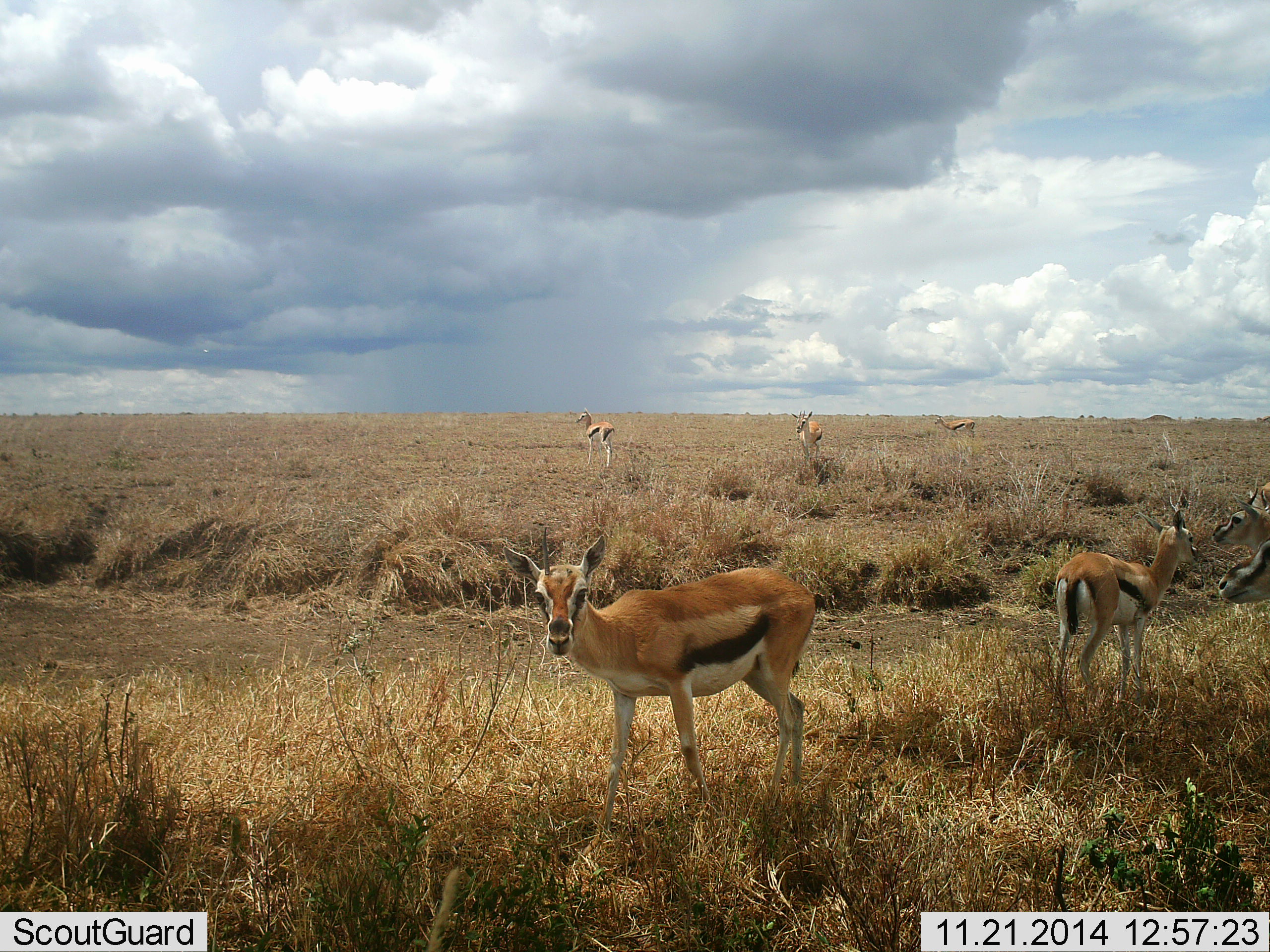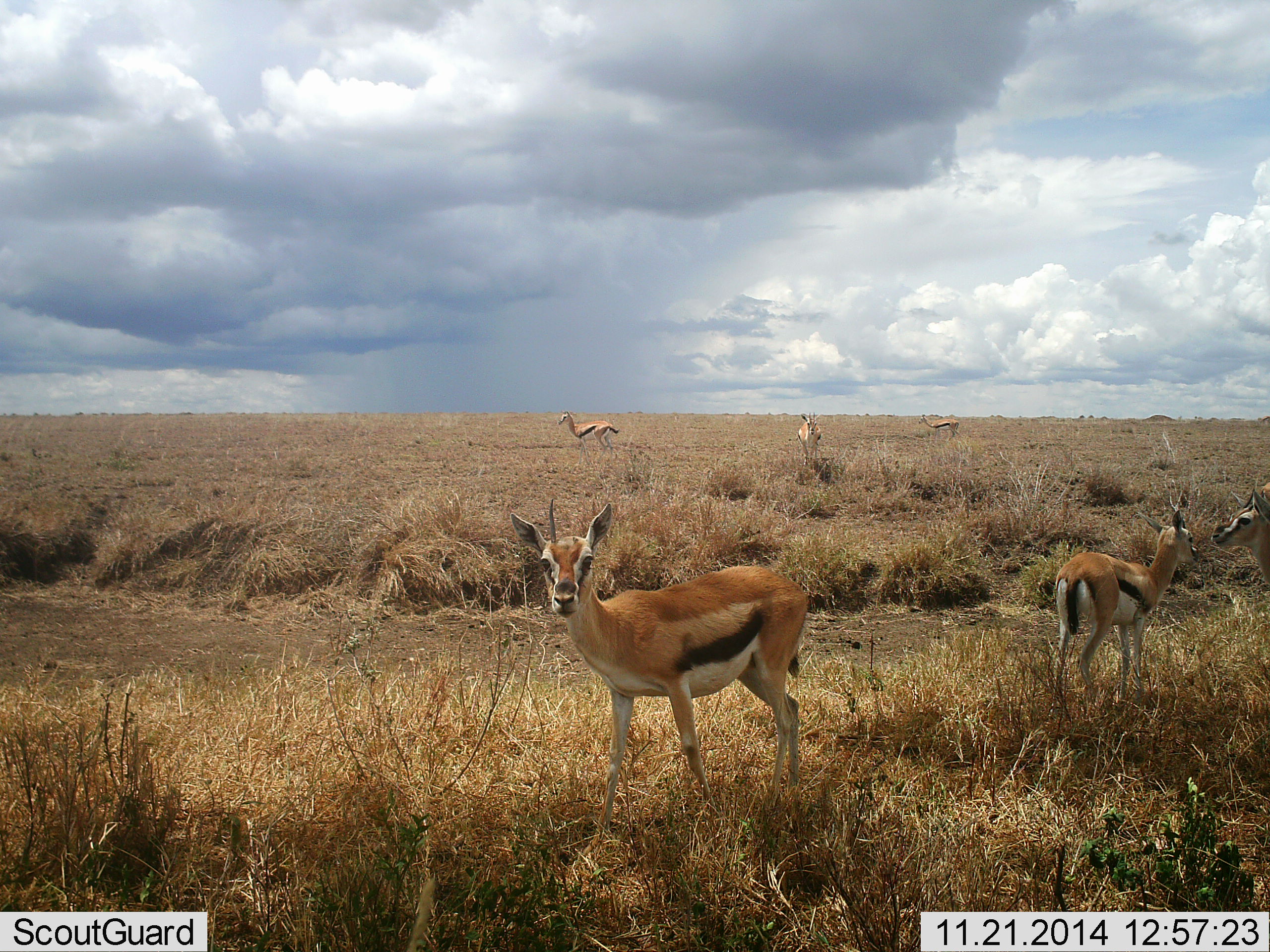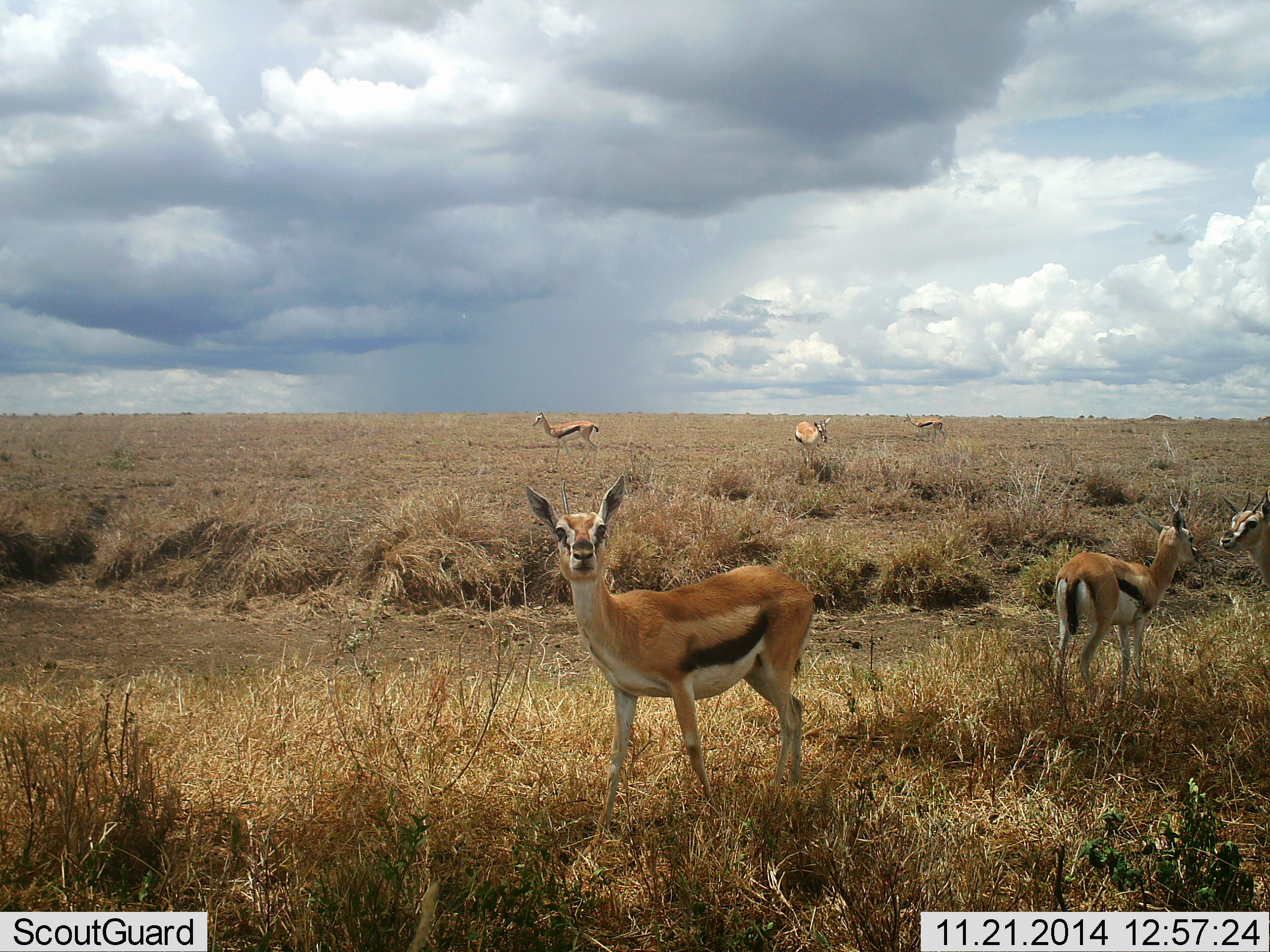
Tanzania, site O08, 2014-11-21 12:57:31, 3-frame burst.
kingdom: Animalia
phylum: Chordata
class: Mammalia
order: Artiodactyla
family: Bovidae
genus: Eudorcas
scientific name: Eudorcas thomsonii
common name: thomson's gazelle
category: gazellethomsons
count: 6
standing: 100%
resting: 20%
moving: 60%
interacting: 0%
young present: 0%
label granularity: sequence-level